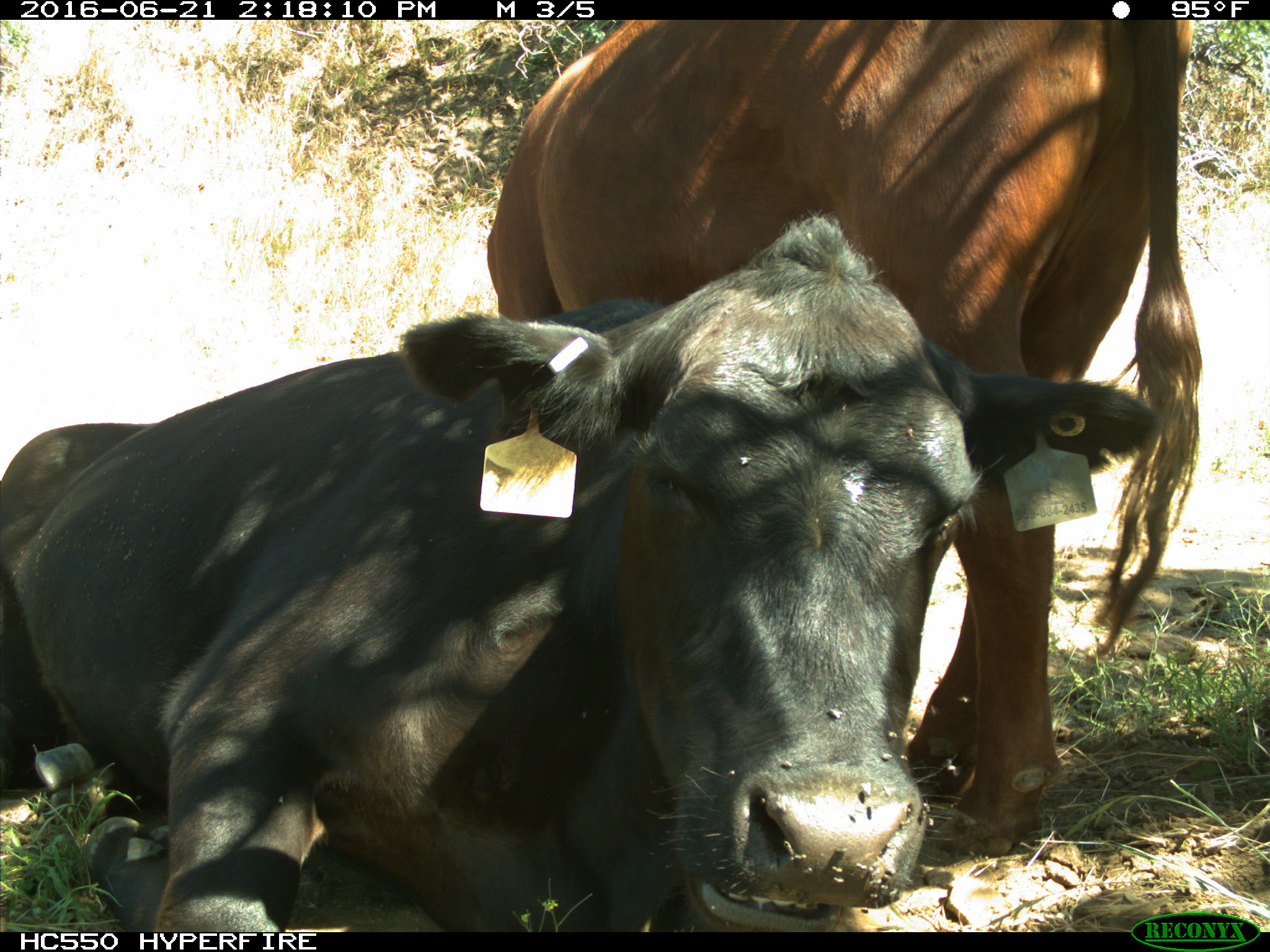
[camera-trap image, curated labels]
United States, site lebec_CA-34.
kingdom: Animalia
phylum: Chordata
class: Mammalia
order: Artiodactyla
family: Bovidae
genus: Bos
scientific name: Bos taurus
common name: domestic cow